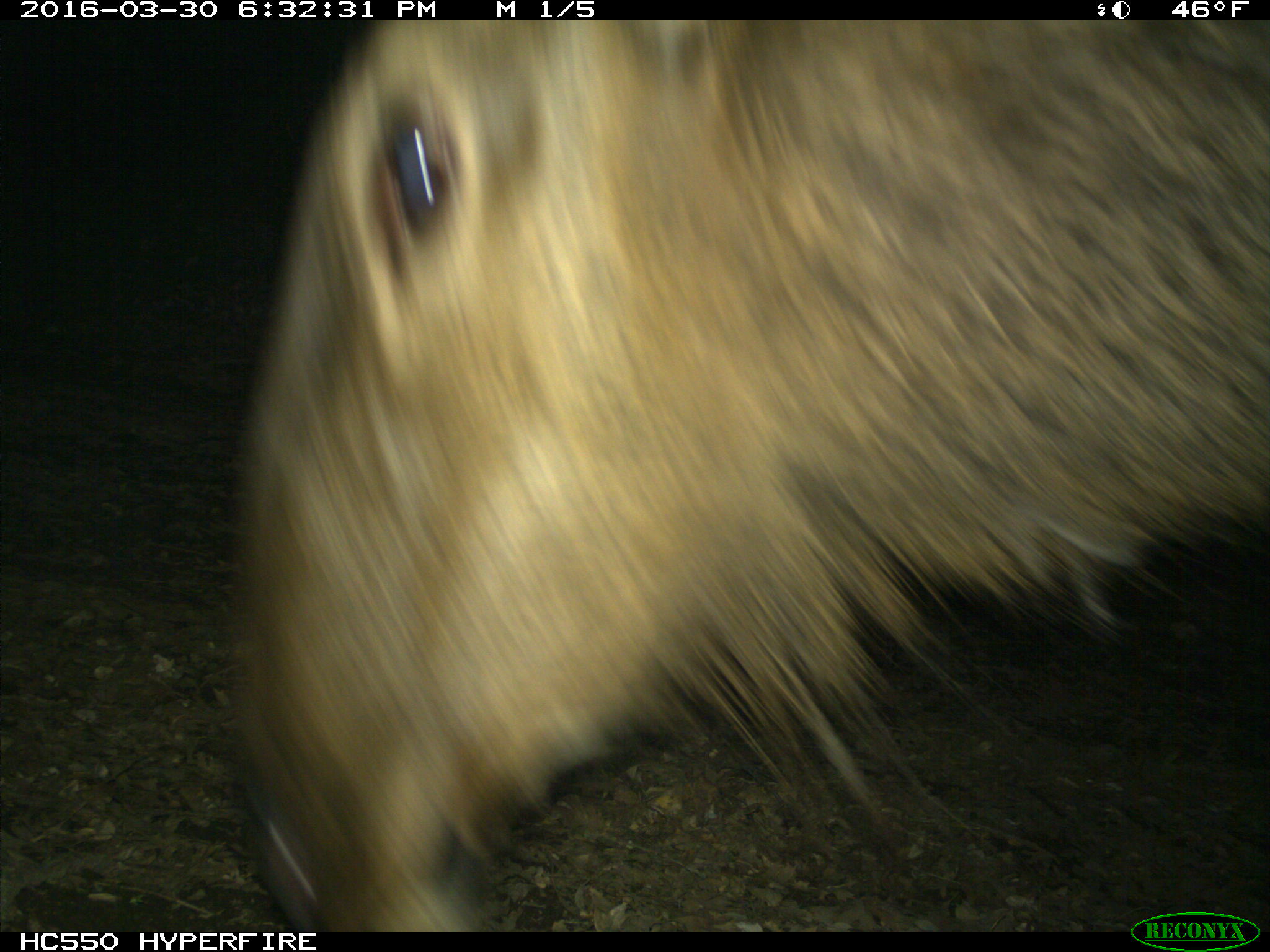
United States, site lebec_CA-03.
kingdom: Animalia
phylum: Chordata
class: Mammalia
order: Artiodactyla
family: Cervidae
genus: Cervus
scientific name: Cervus canadensis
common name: elk